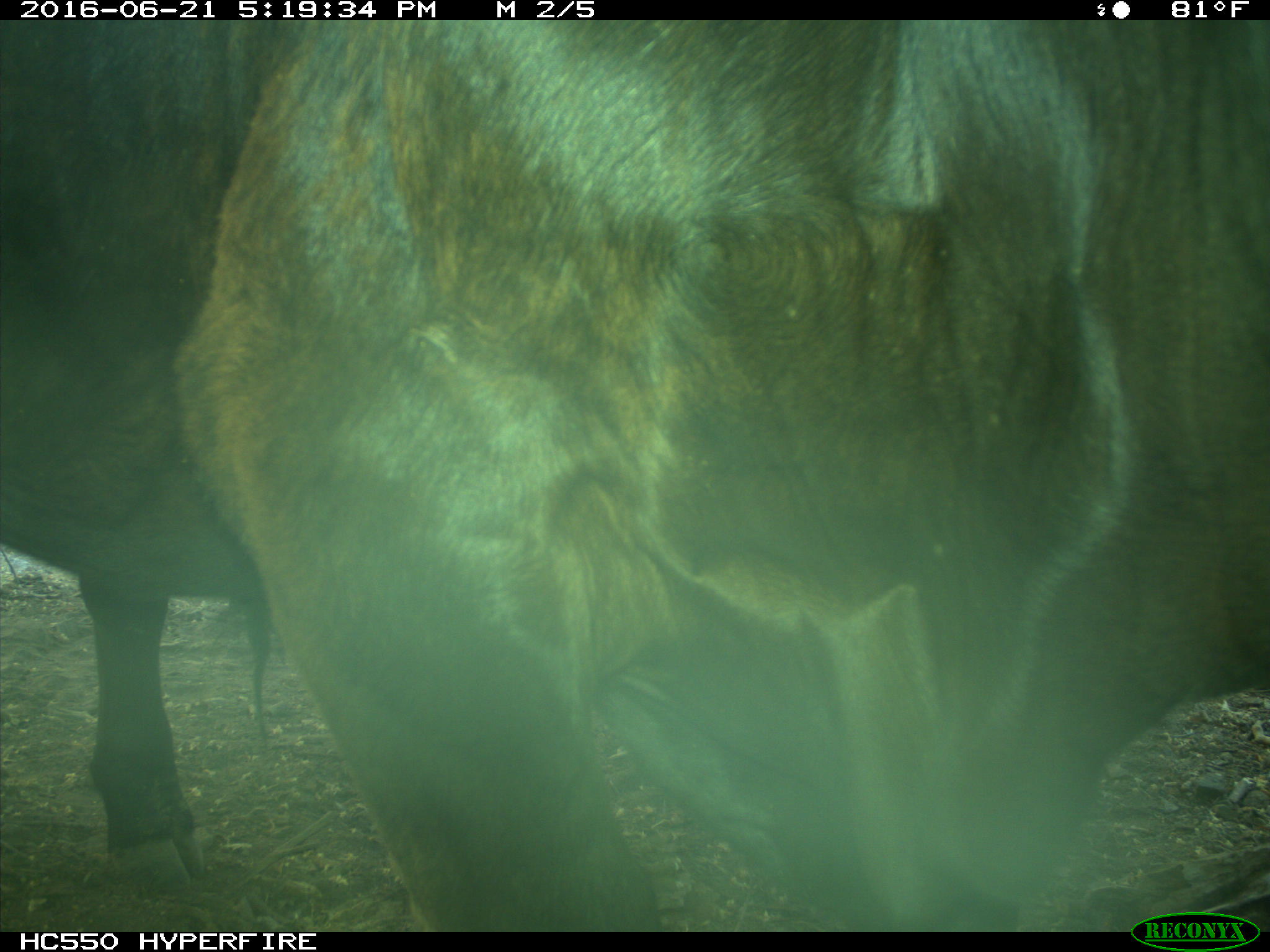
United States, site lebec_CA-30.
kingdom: Animalia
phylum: Chordata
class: Mammalia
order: Artiodactyla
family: Bovidae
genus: Bos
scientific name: Bos taurus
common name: domestic cow